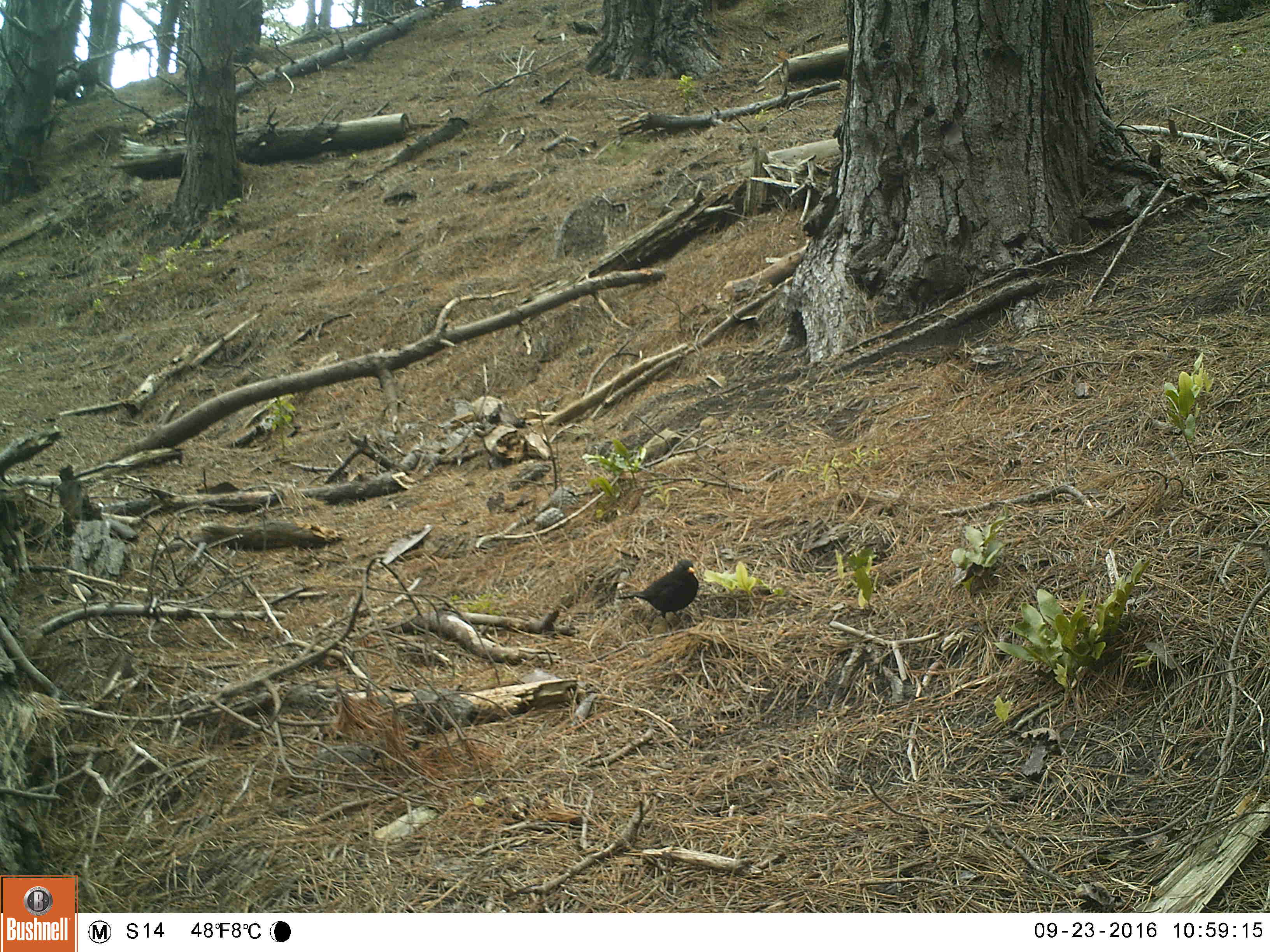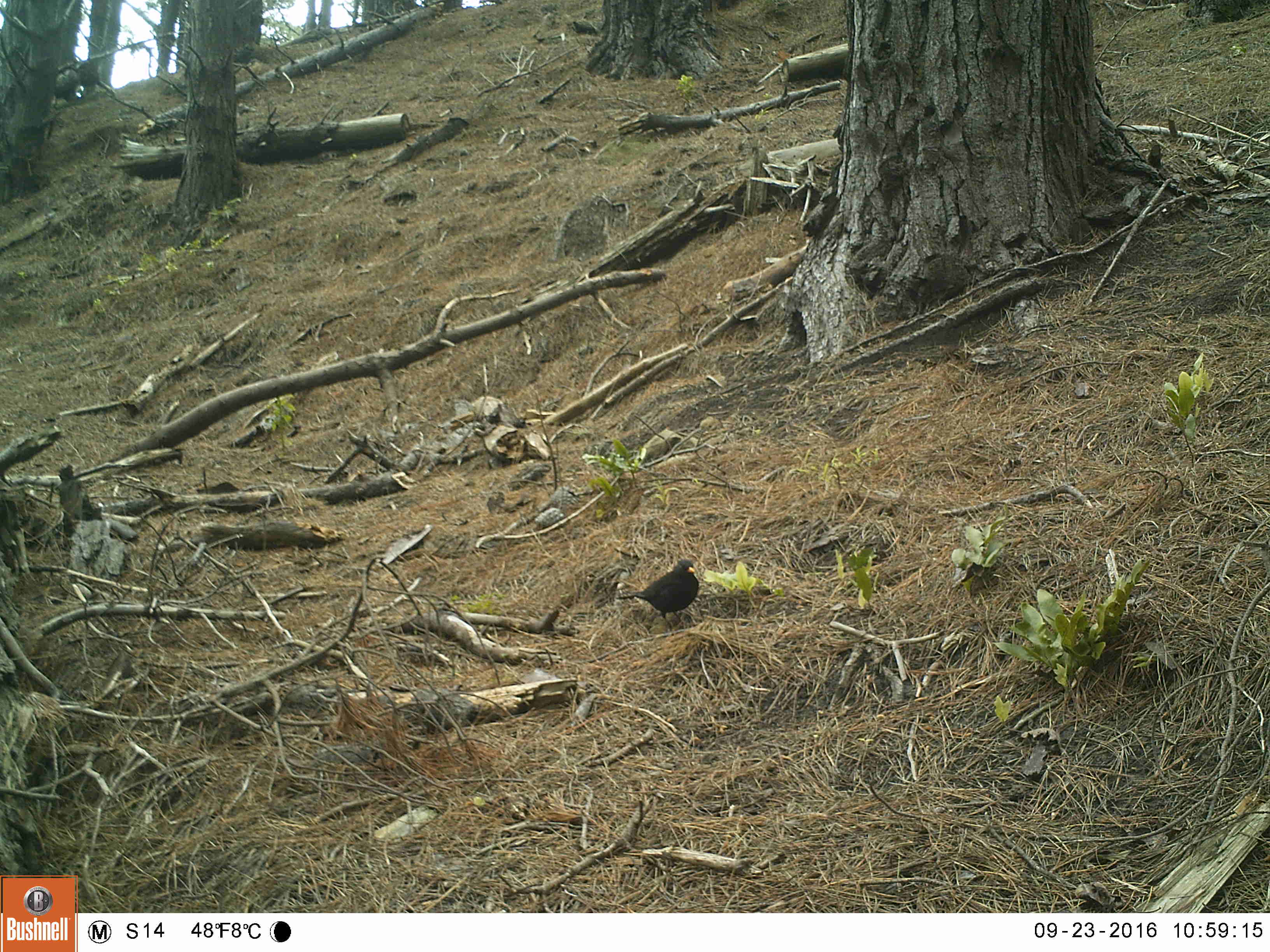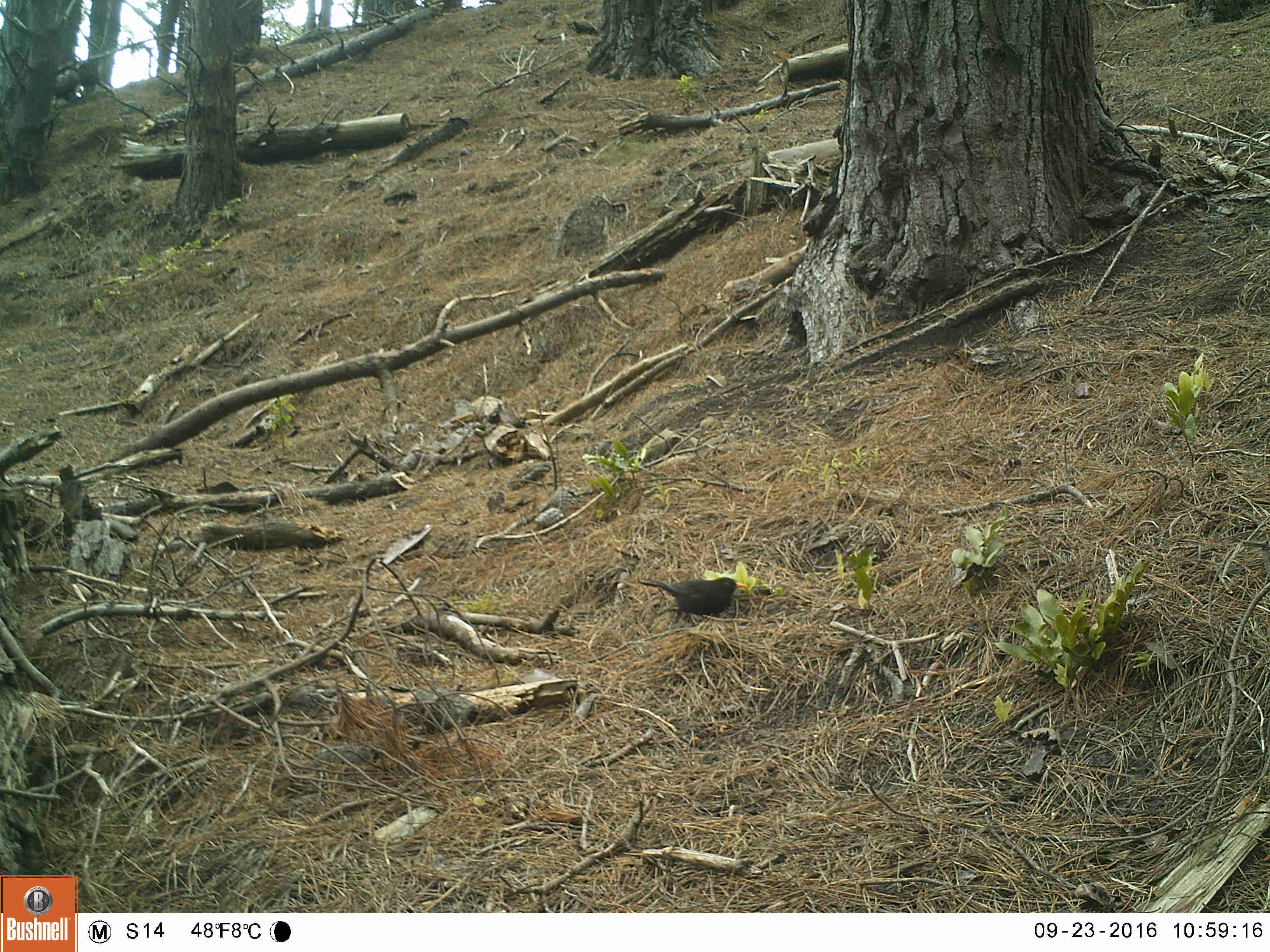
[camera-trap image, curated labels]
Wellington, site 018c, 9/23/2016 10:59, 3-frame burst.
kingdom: Animalia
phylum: Chordata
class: Aves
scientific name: Aves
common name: bird